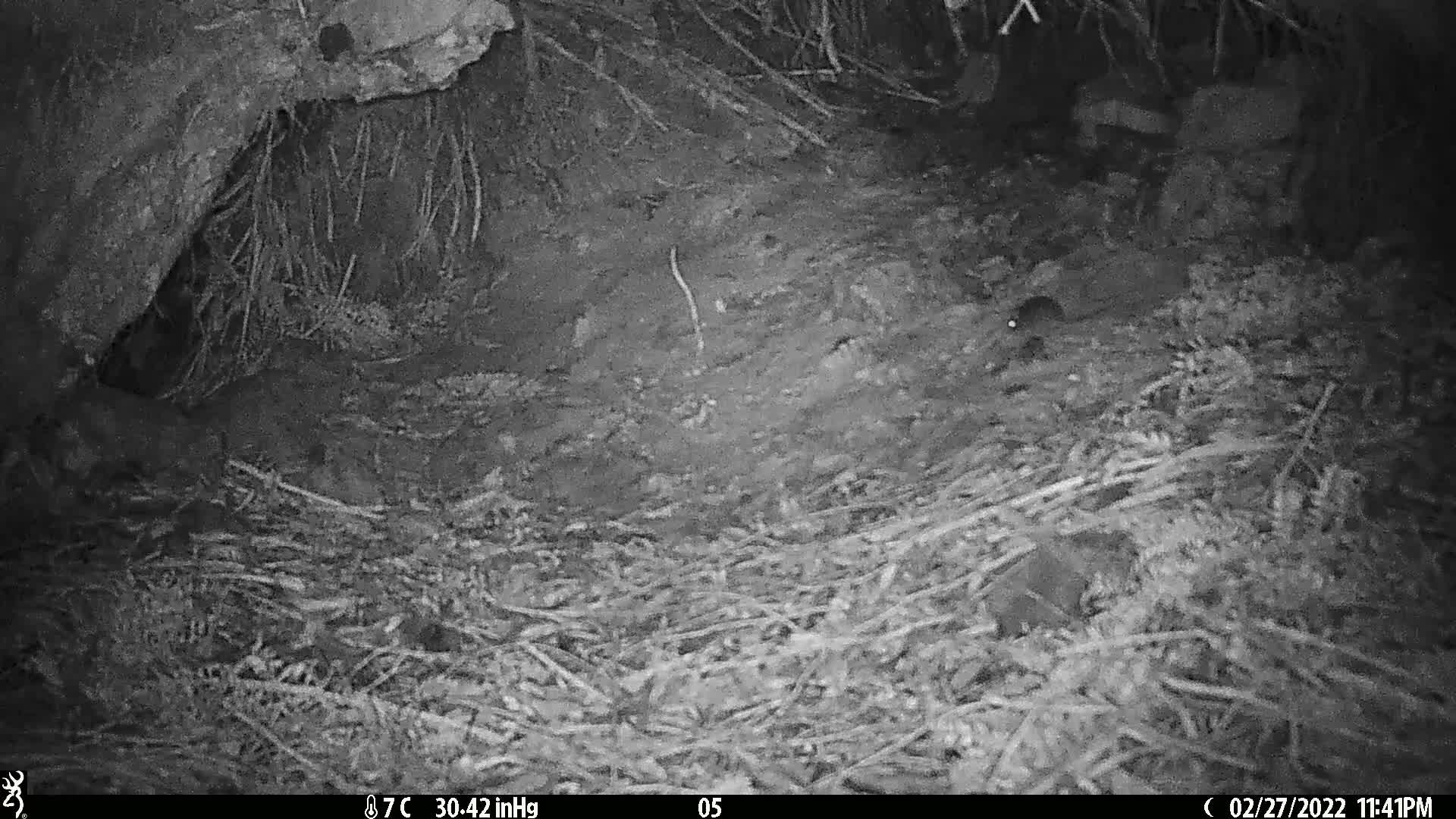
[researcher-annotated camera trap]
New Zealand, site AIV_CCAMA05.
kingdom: Animalia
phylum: Chordata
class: Mammalia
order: Rodentia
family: Muridae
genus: Mus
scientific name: Mus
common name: mouse